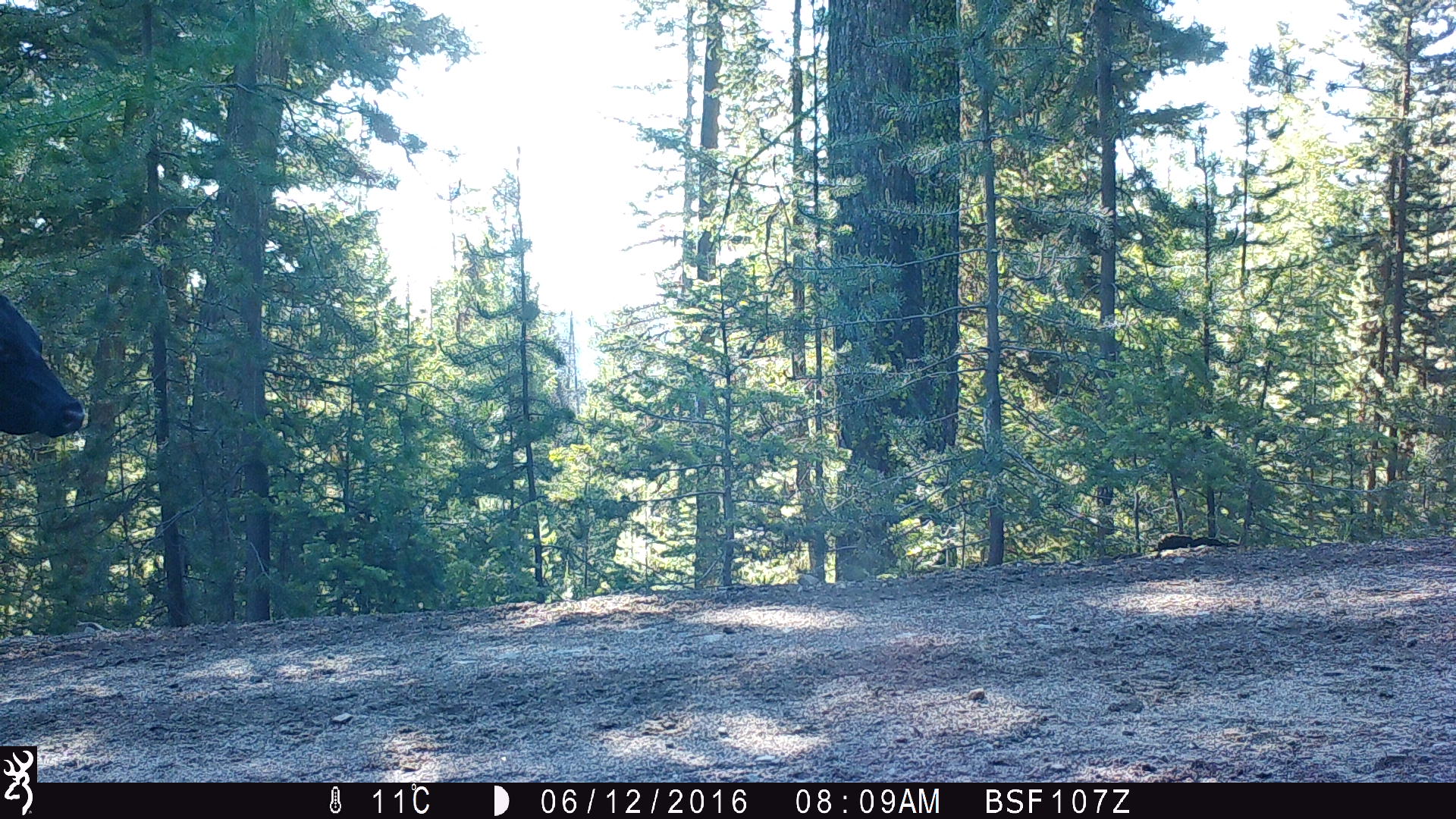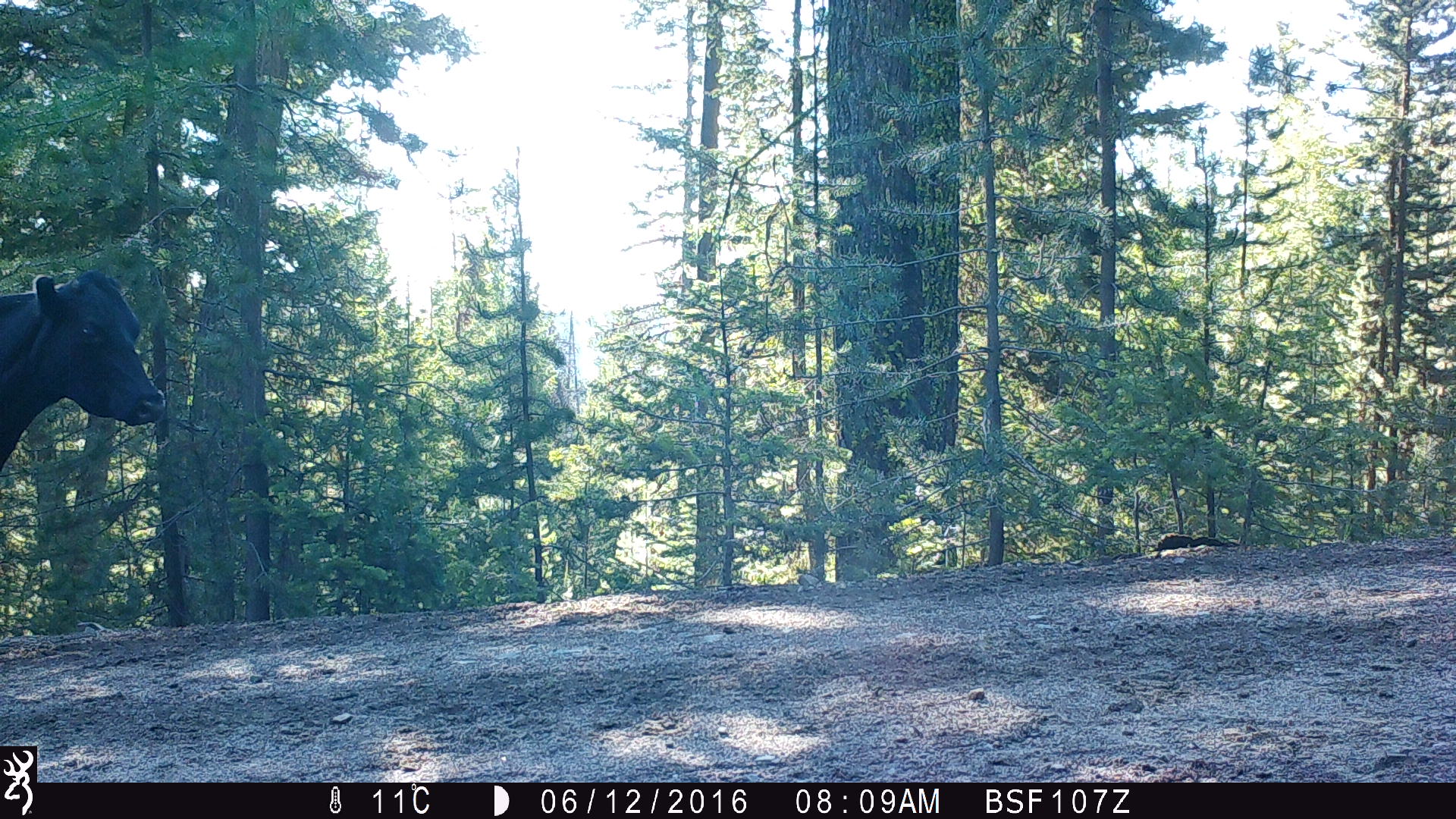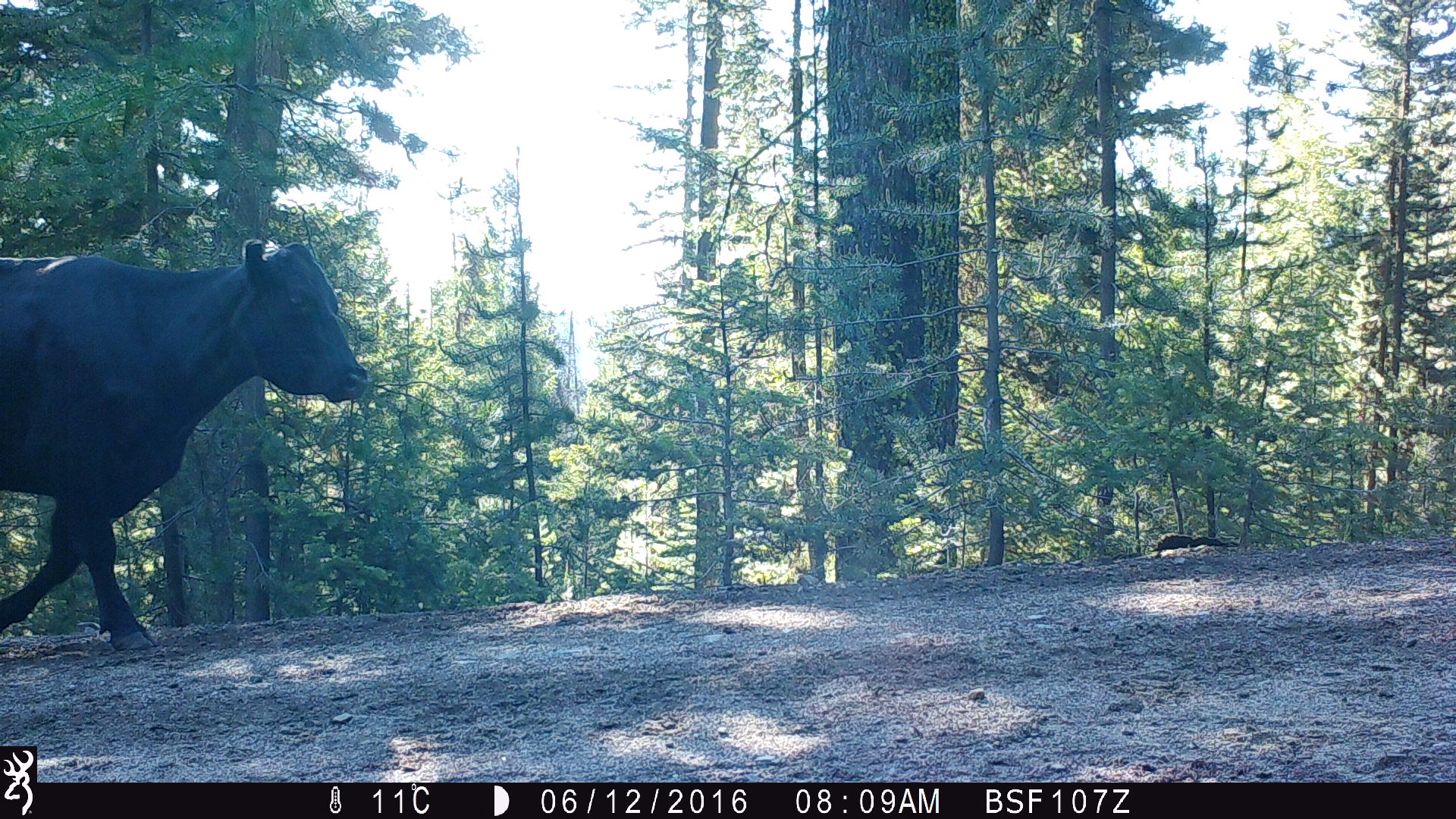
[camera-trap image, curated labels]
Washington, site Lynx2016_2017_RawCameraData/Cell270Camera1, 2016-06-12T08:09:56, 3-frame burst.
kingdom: Animalia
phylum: Chordata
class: Mammalia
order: Artiodactyla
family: Bovidae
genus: Bos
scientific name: Bos taurus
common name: domestic cattle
Domestic cattle (Bos taurus). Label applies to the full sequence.